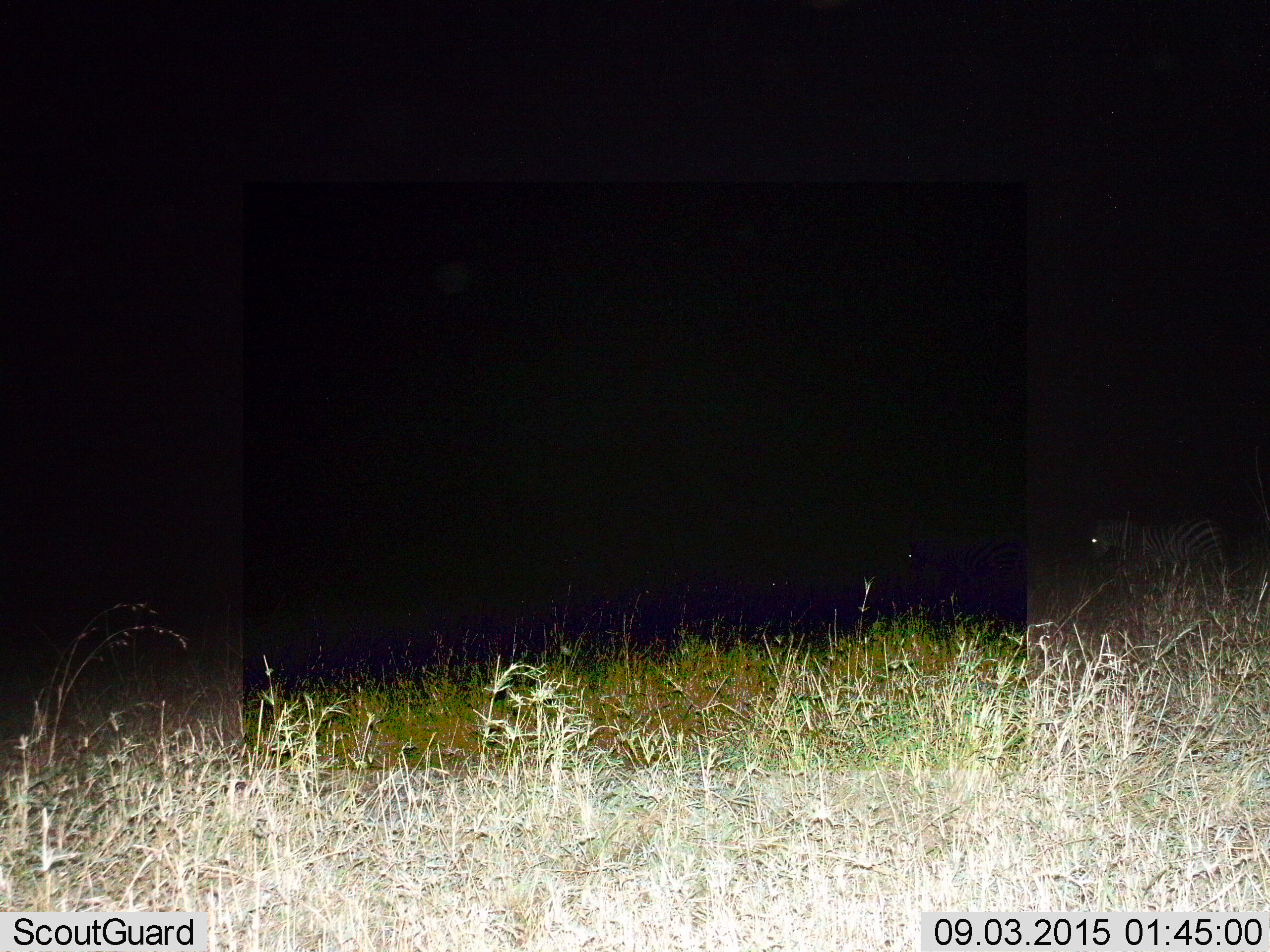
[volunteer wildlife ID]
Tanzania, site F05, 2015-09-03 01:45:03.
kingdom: Animalia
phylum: Chordata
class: Mammalia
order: Perissodactyla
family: Equidae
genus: Equus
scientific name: Equus quagga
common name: plains zebra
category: zebra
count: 2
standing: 50%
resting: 0%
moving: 50%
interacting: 0%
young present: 0%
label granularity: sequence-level